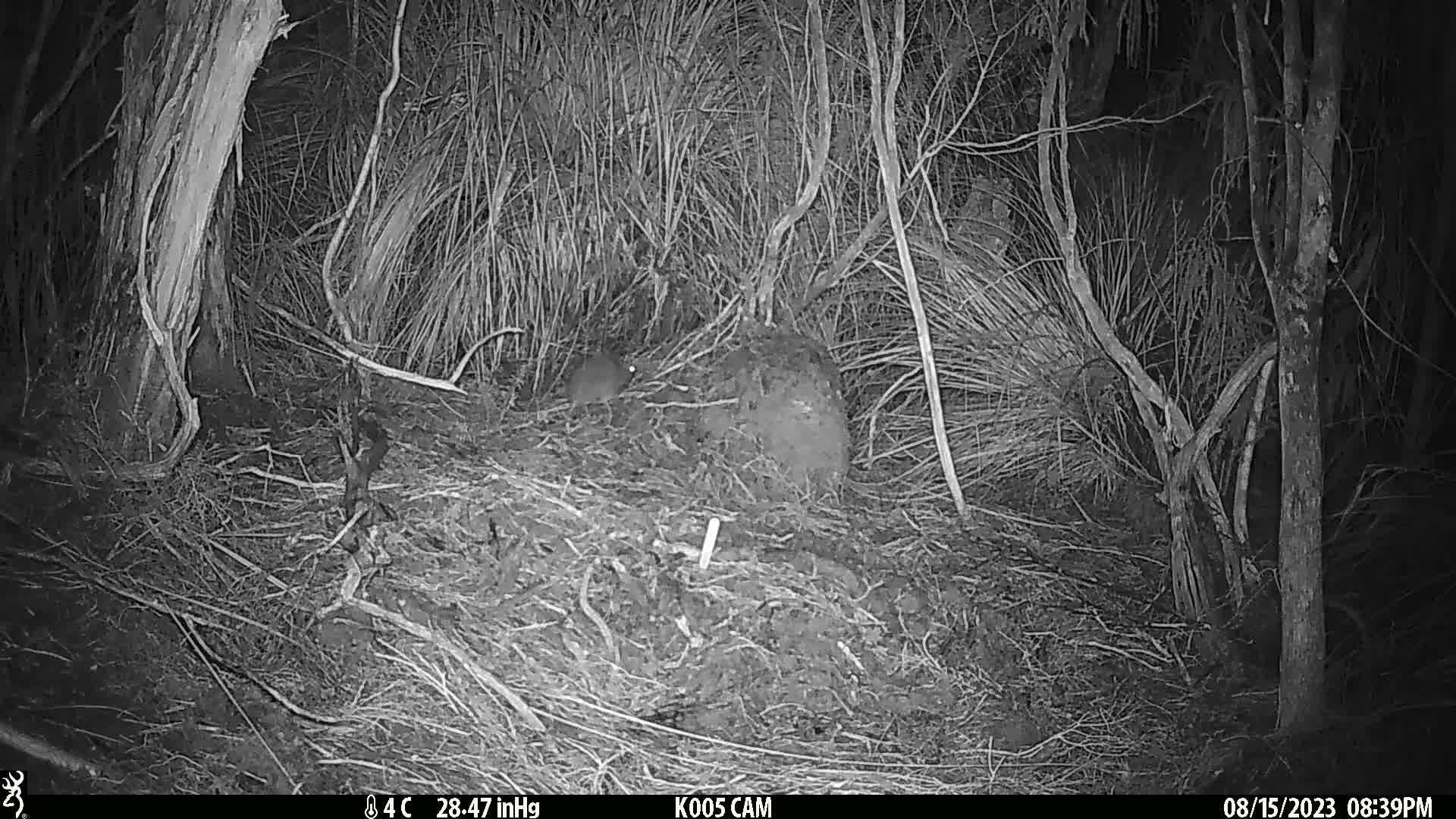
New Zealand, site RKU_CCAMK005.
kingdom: Animalia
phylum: Chordata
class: Mammalia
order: Rodentia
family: Muridae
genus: Rattus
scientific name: Rattus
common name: rat